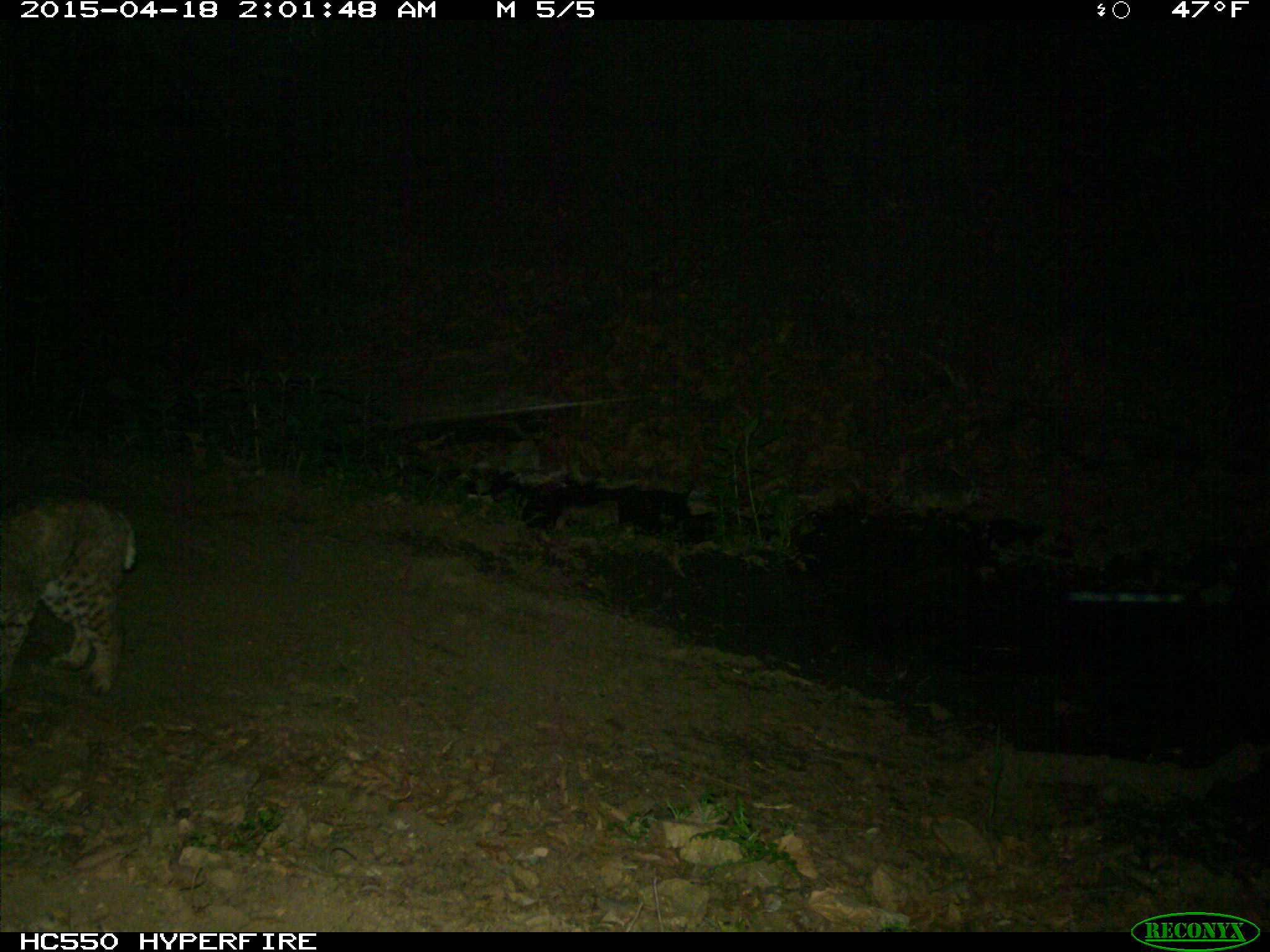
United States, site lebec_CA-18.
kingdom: Animalia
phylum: Chordata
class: Mammalia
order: Carnivora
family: Felidae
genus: Lynx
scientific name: Lynx rufus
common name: bobcat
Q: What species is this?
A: Lynx rufus (bobcat).